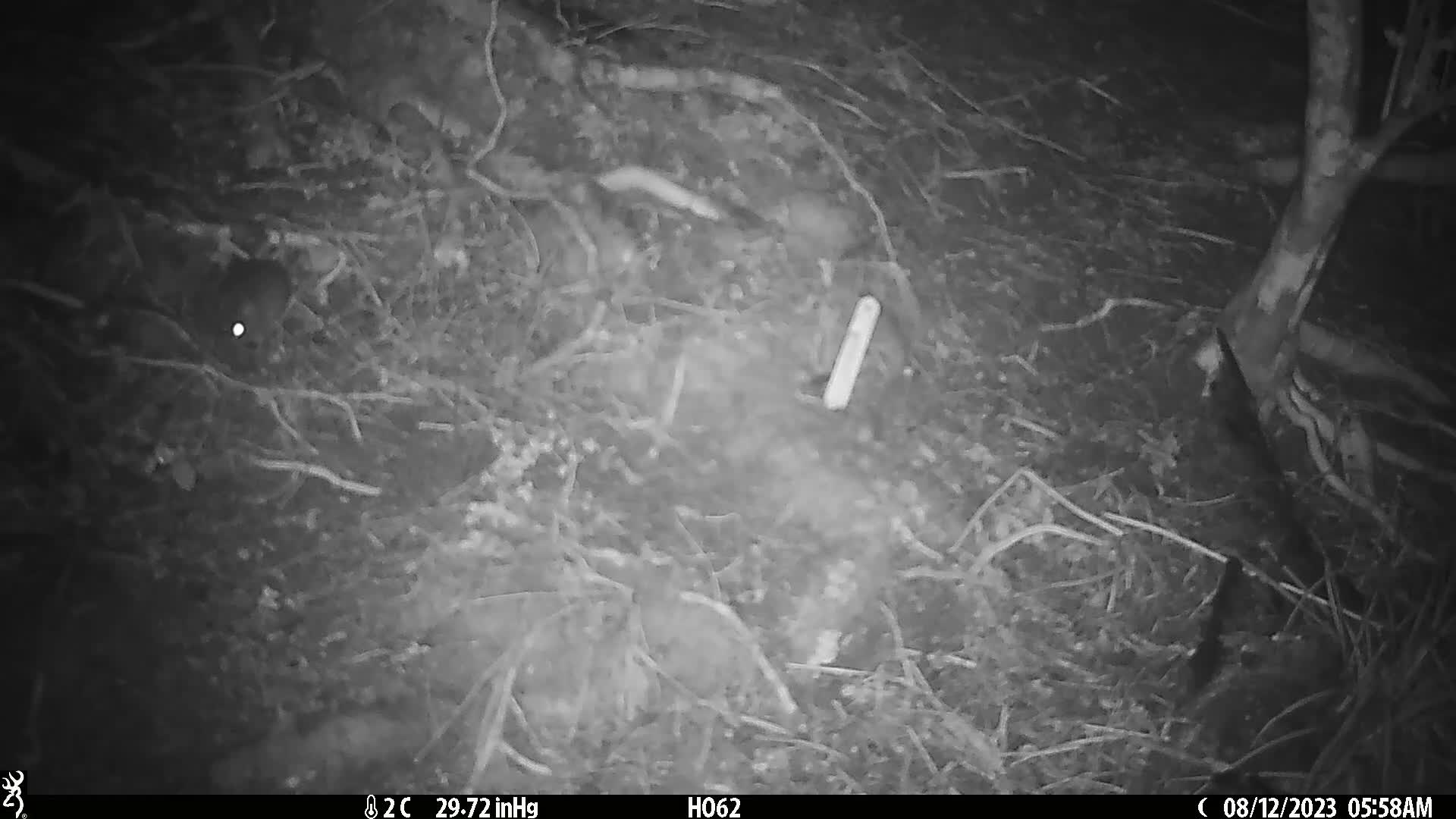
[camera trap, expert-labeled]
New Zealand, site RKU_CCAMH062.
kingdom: Animalia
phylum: Chordata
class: Mammalia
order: Rodentia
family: Muridae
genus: Rattus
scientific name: Rattus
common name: rat